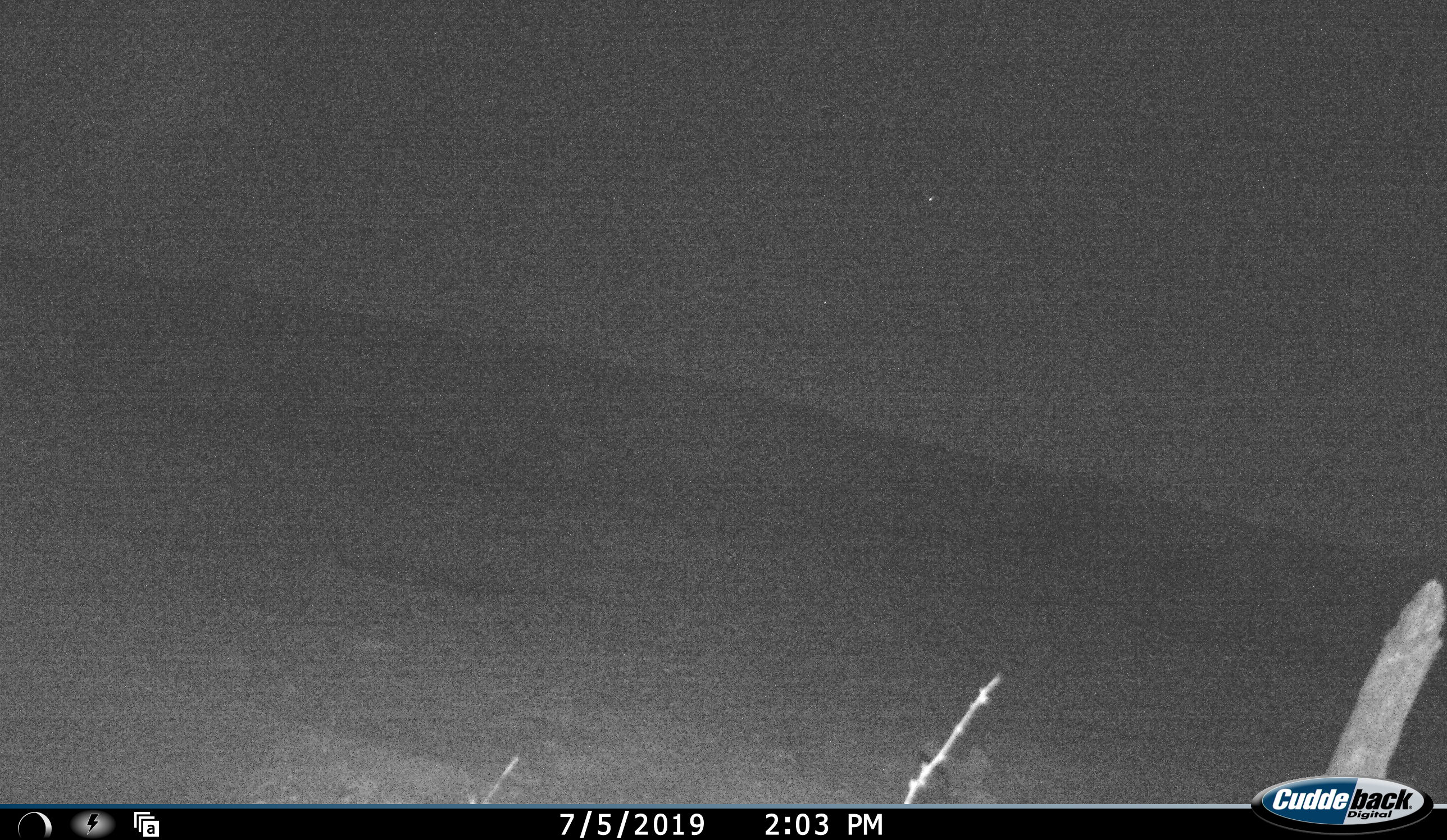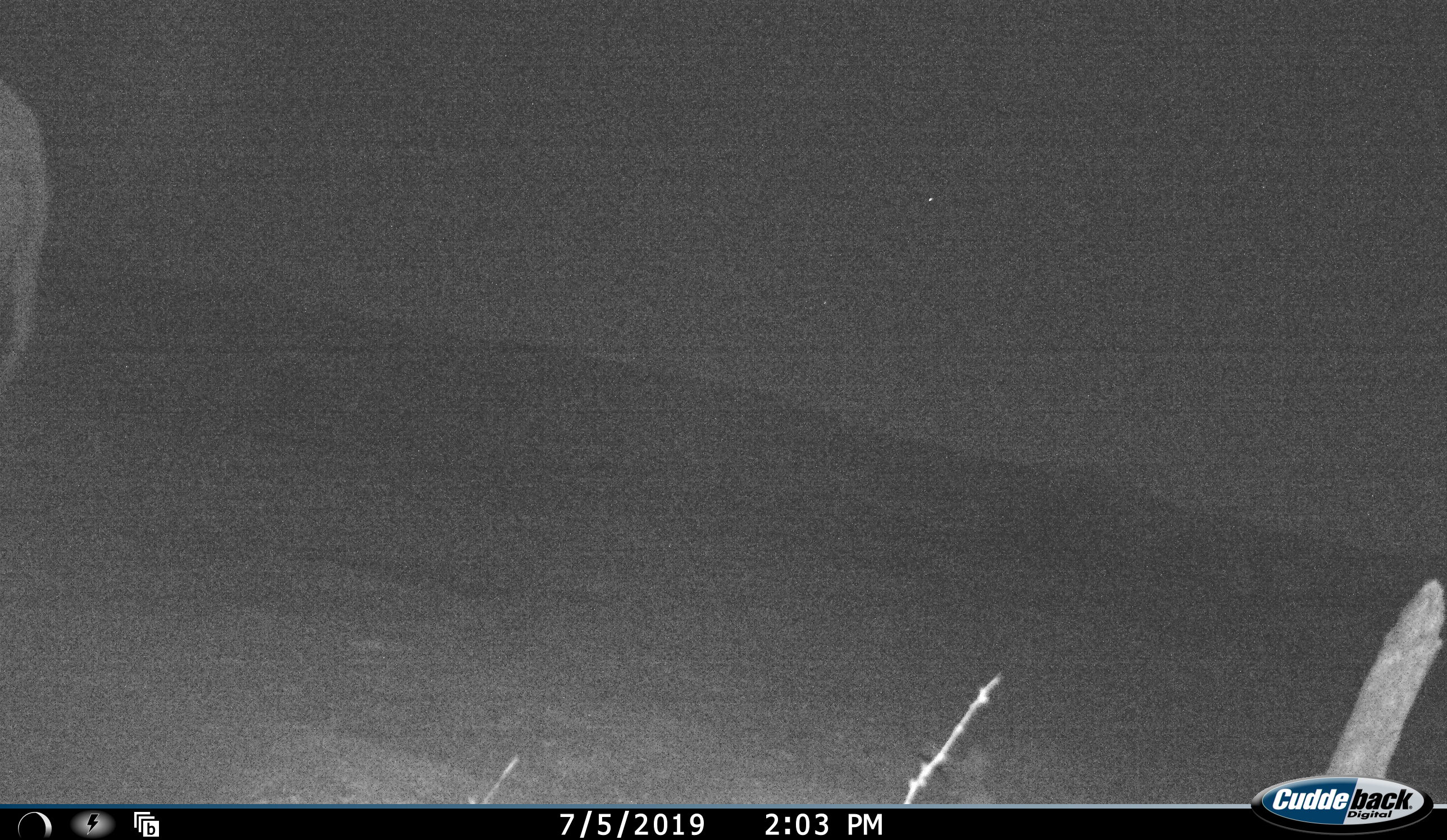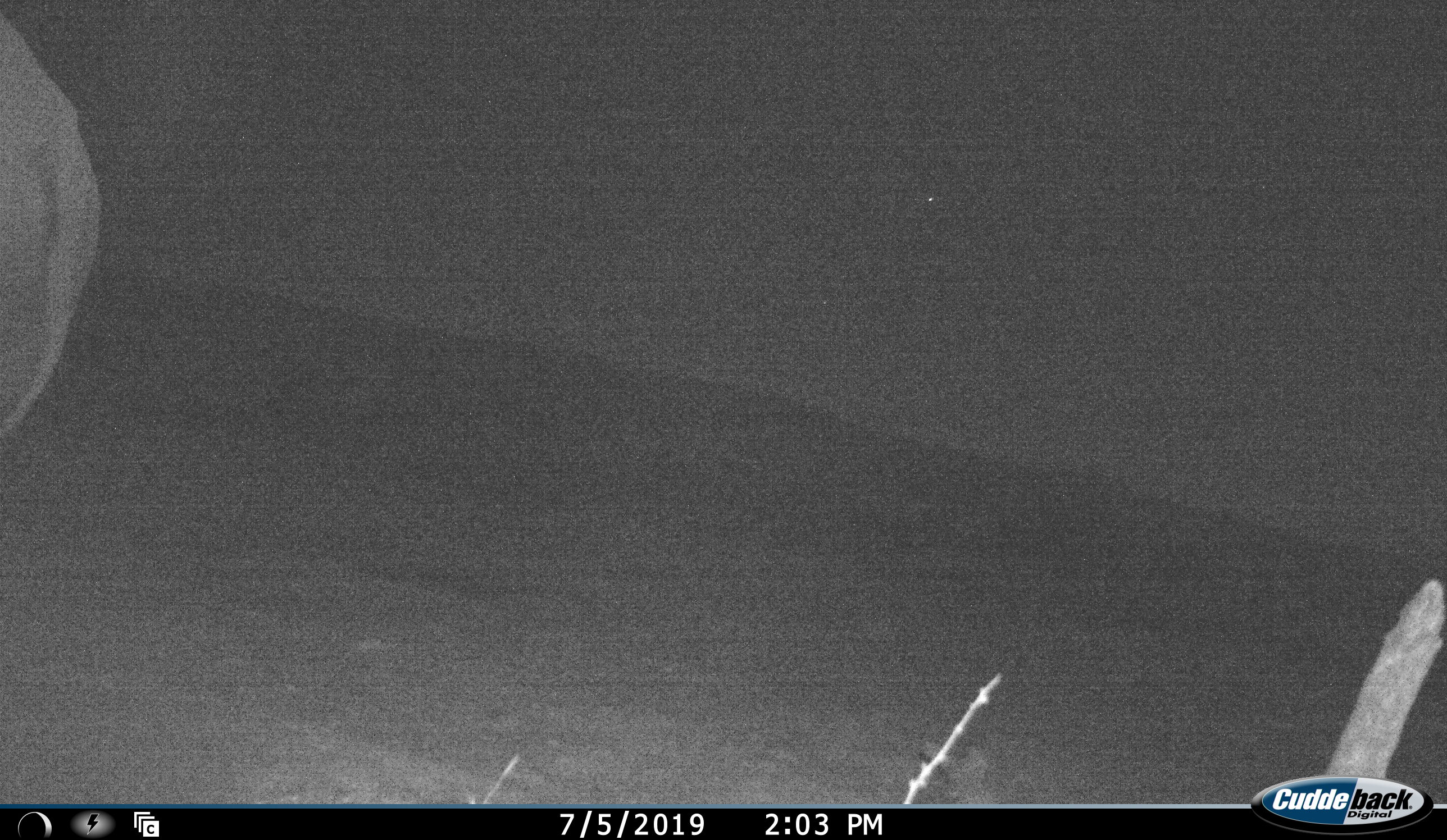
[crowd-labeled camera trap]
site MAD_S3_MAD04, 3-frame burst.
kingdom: Animalia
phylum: Chordata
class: Mammalia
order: Proboscidea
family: Elephantidae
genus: Loxodonta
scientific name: Loxodonta africana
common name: african bush elephant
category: elephant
Elephant (african bush elephant) (Loxodonta africana), count 1. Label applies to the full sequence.